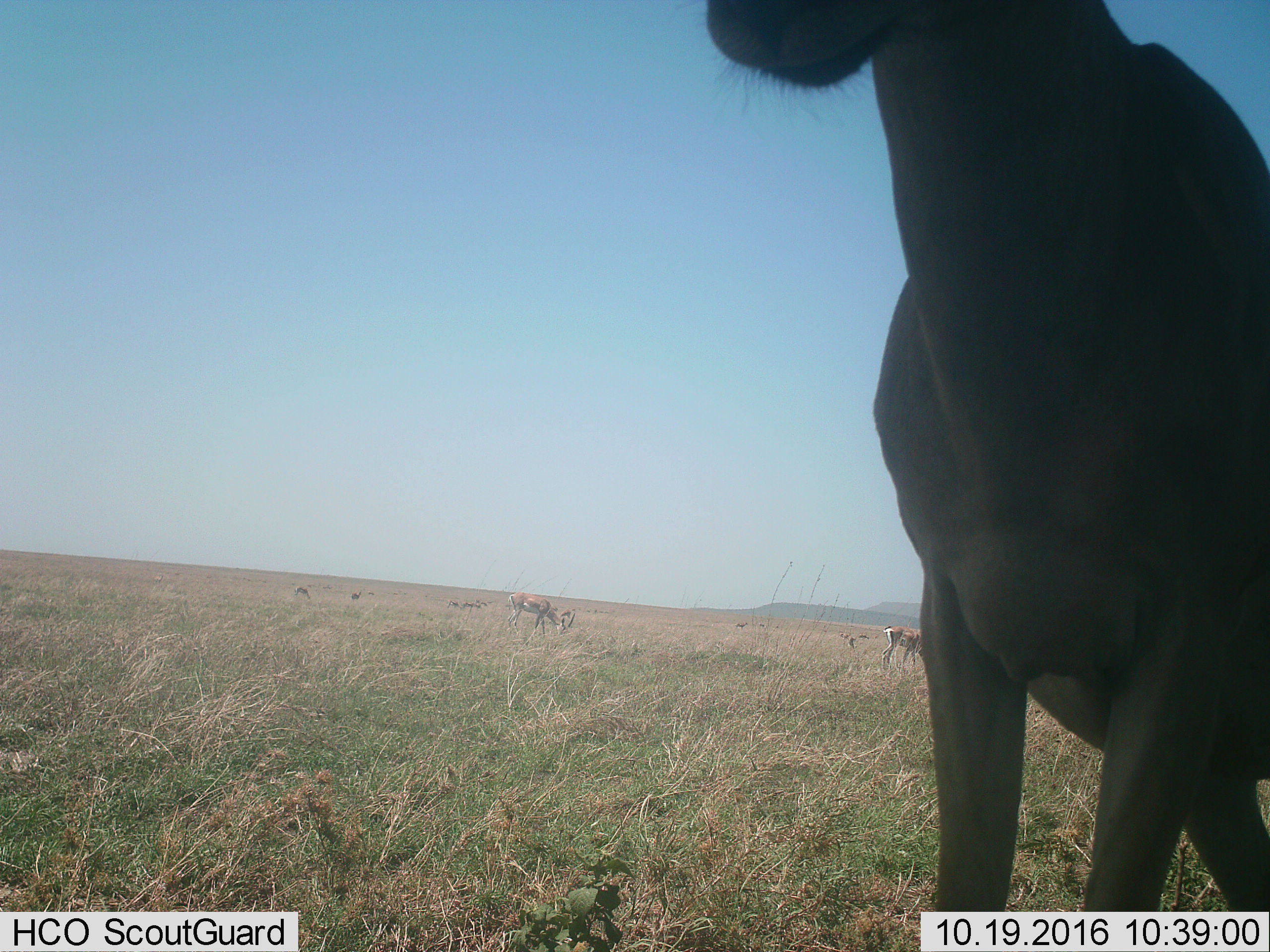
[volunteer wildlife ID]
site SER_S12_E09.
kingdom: Animalia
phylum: Chordata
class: Mammalia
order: Artiodactyla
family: Bovidae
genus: Nanger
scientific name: Nanger granti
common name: grant's gazelle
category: gazellegrants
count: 3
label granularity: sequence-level